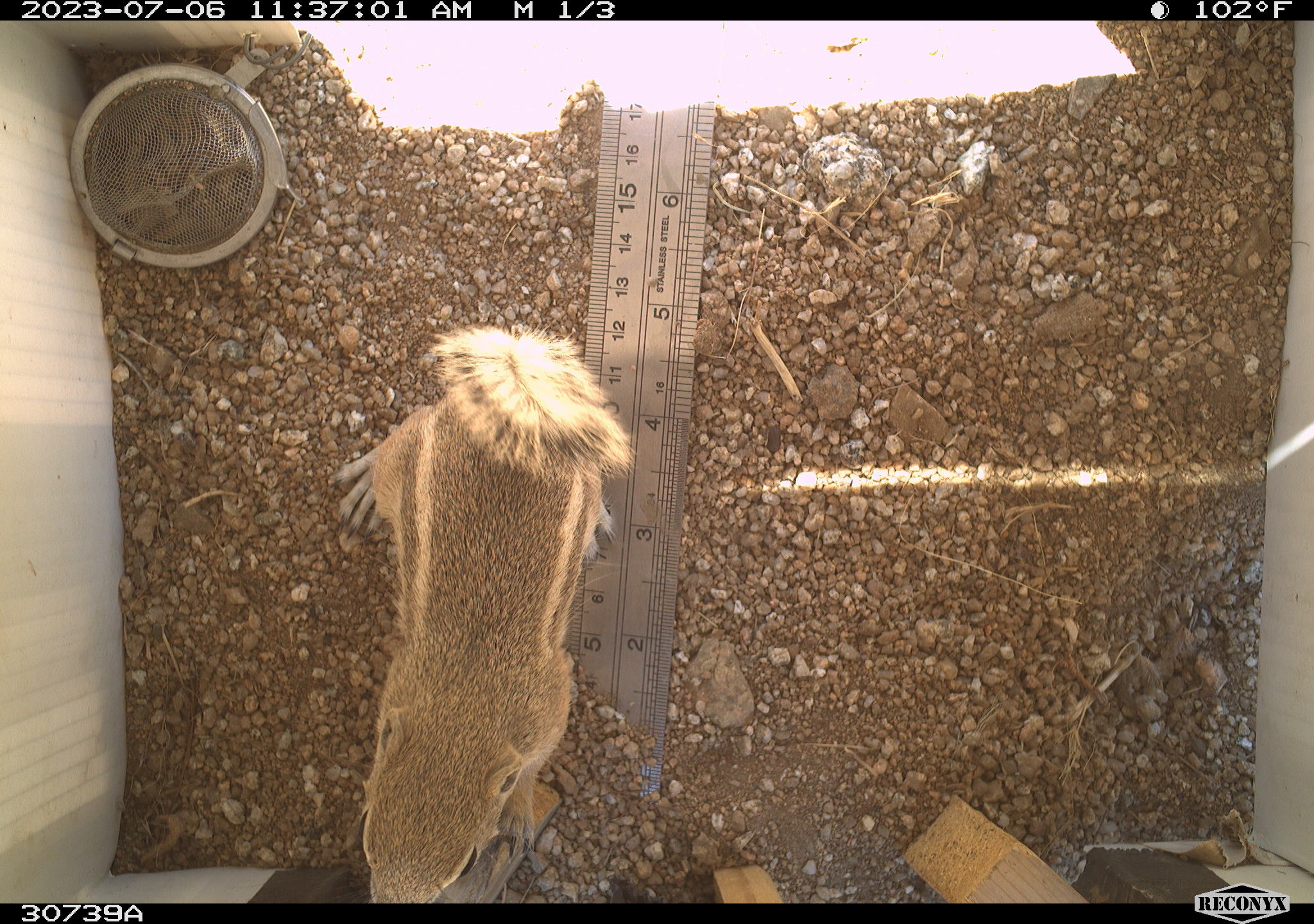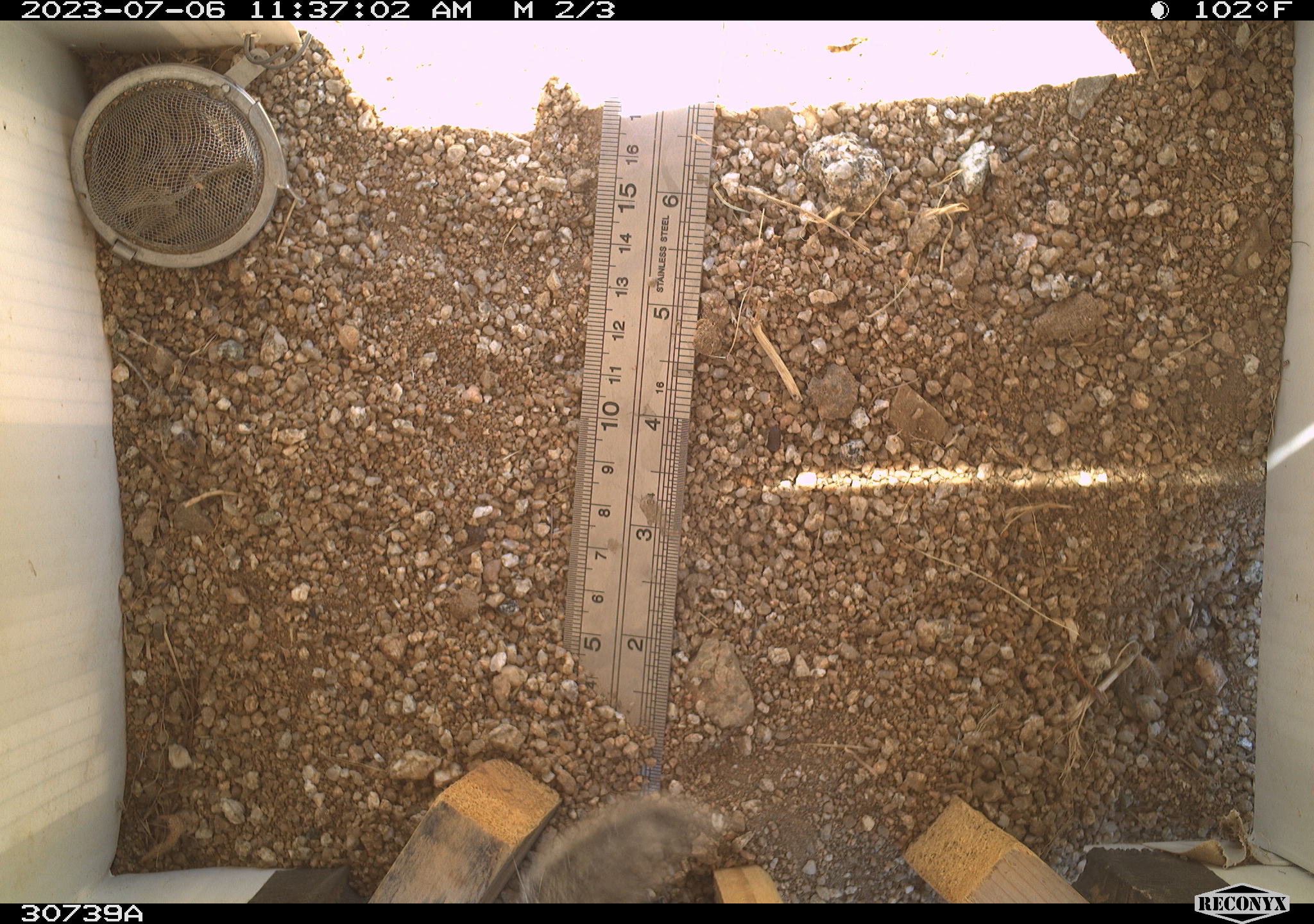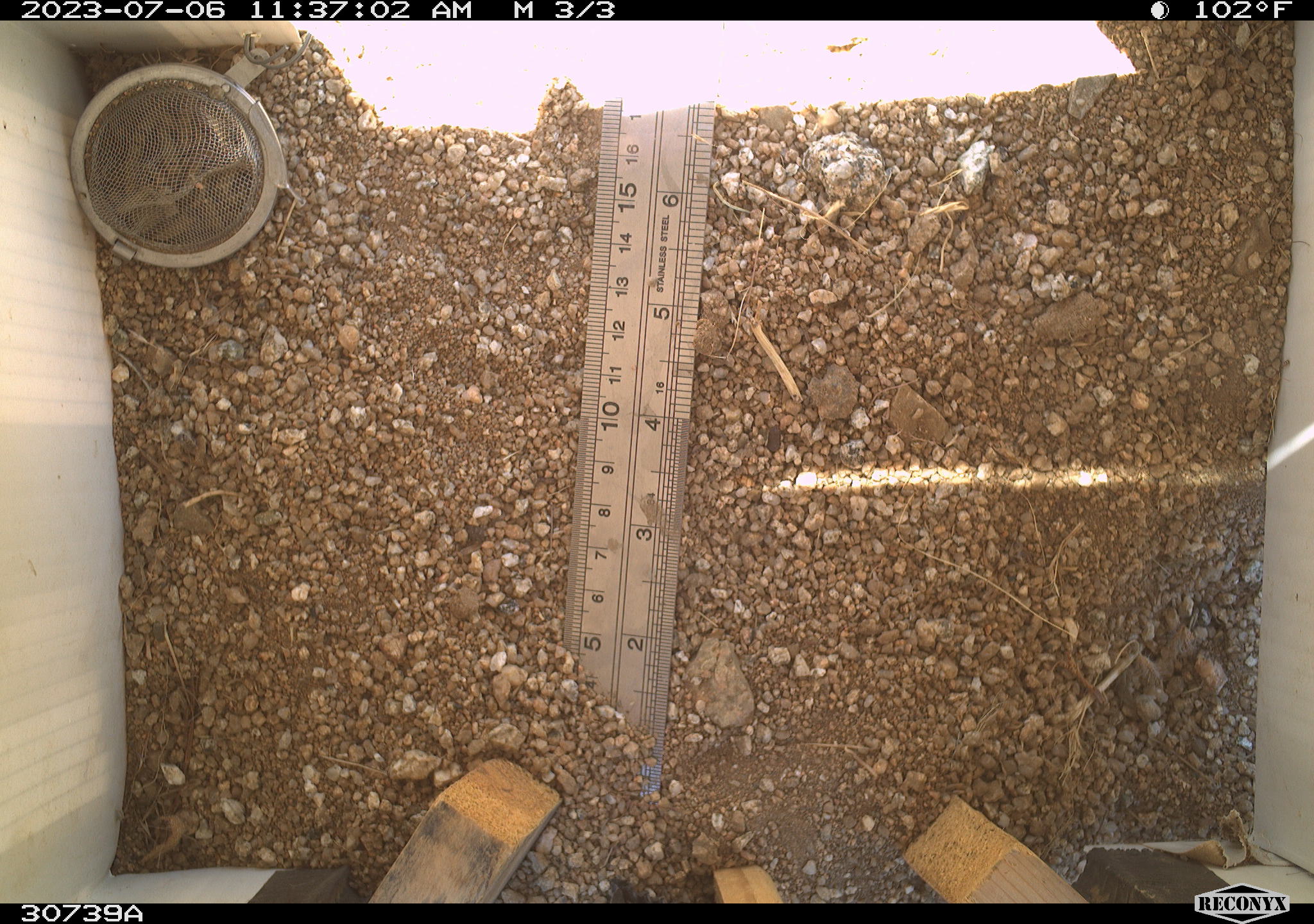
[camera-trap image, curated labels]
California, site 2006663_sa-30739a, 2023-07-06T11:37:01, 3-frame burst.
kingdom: Animalia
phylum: Chordata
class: Mammalia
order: Rodentia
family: Sciuridae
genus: Ammospermophilus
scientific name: Ammospermophilus leucurus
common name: white-tailed antelope squirrel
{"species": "white-tailed antelope squirrel (Ammospermophilus leucurus)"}